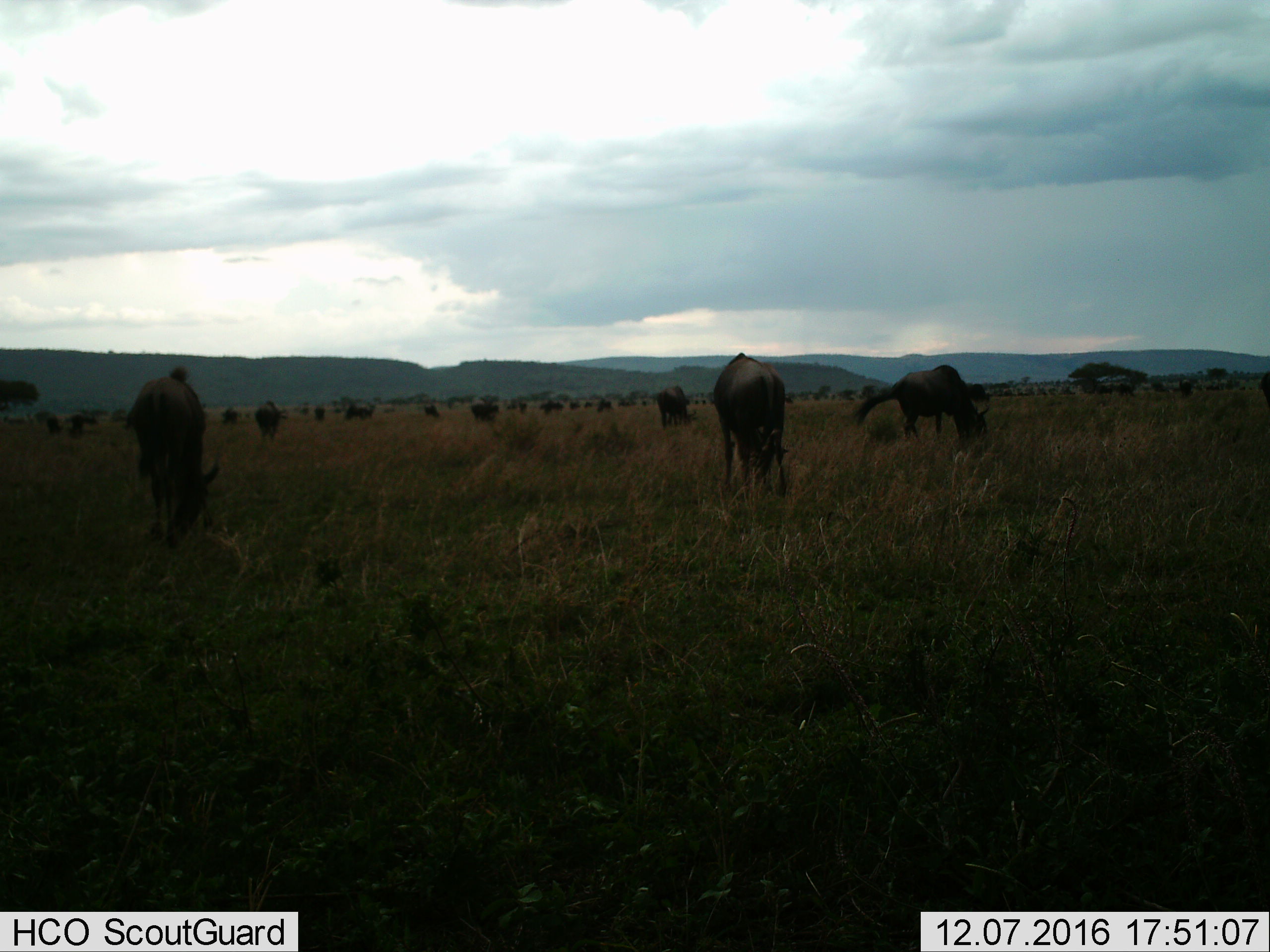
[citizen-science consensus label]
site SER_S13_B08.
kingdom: Animalia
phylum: Chordata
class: Mammalia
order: Artiodactyla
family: Bovidae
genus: Connochaetes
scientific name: Connochaetes taurinus taurinus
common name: blue wildebeest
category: wildebeestblue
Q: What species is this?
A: Wildebeestblue (blue wildebeest) (Connochaetes taurinus taurinus).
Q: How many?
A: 11-50.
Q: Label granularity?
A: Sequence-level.